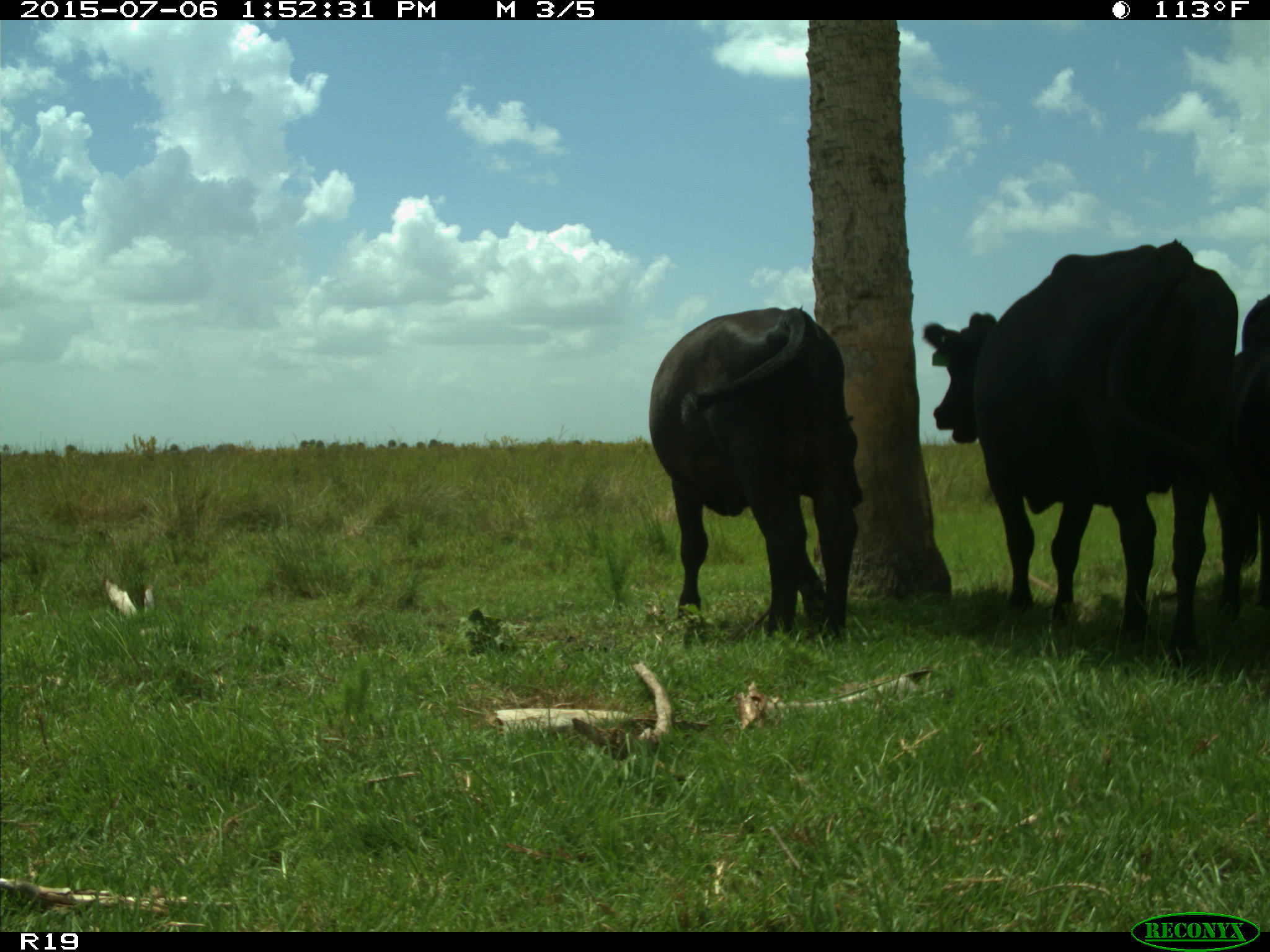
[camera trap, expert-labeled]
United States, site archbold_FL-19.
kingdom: Animalia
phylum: Chordata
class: Mammalia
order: Artiodactyla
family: Bovidae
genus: Bos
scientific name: Bos taurus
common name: domestic cow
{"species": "Bos taurus (domestic cow)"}